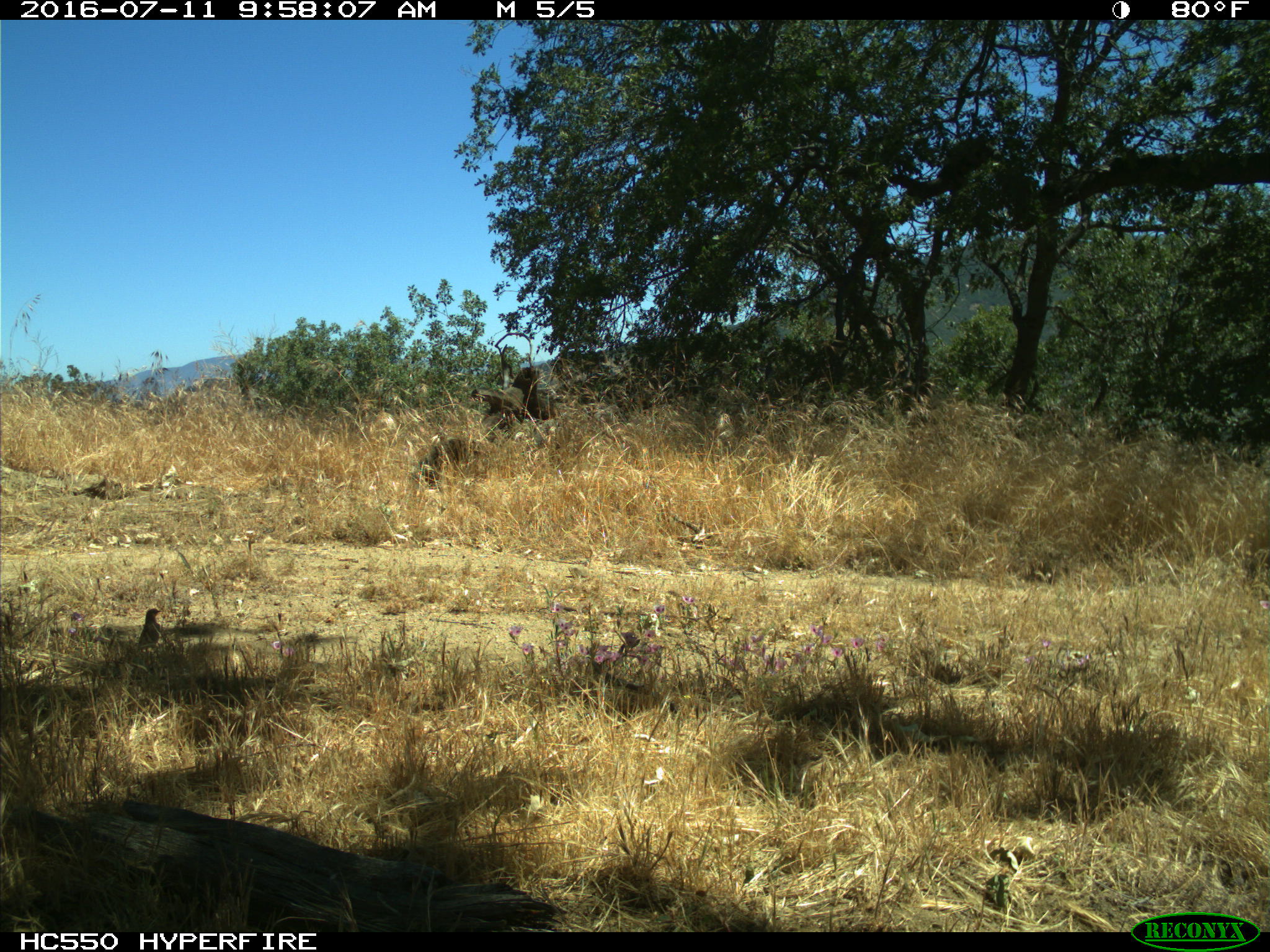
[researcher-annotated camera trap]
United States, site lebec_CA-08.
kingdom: Animalia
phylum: Chordata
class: Aves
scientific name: Aves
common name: birds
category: unidentified bird